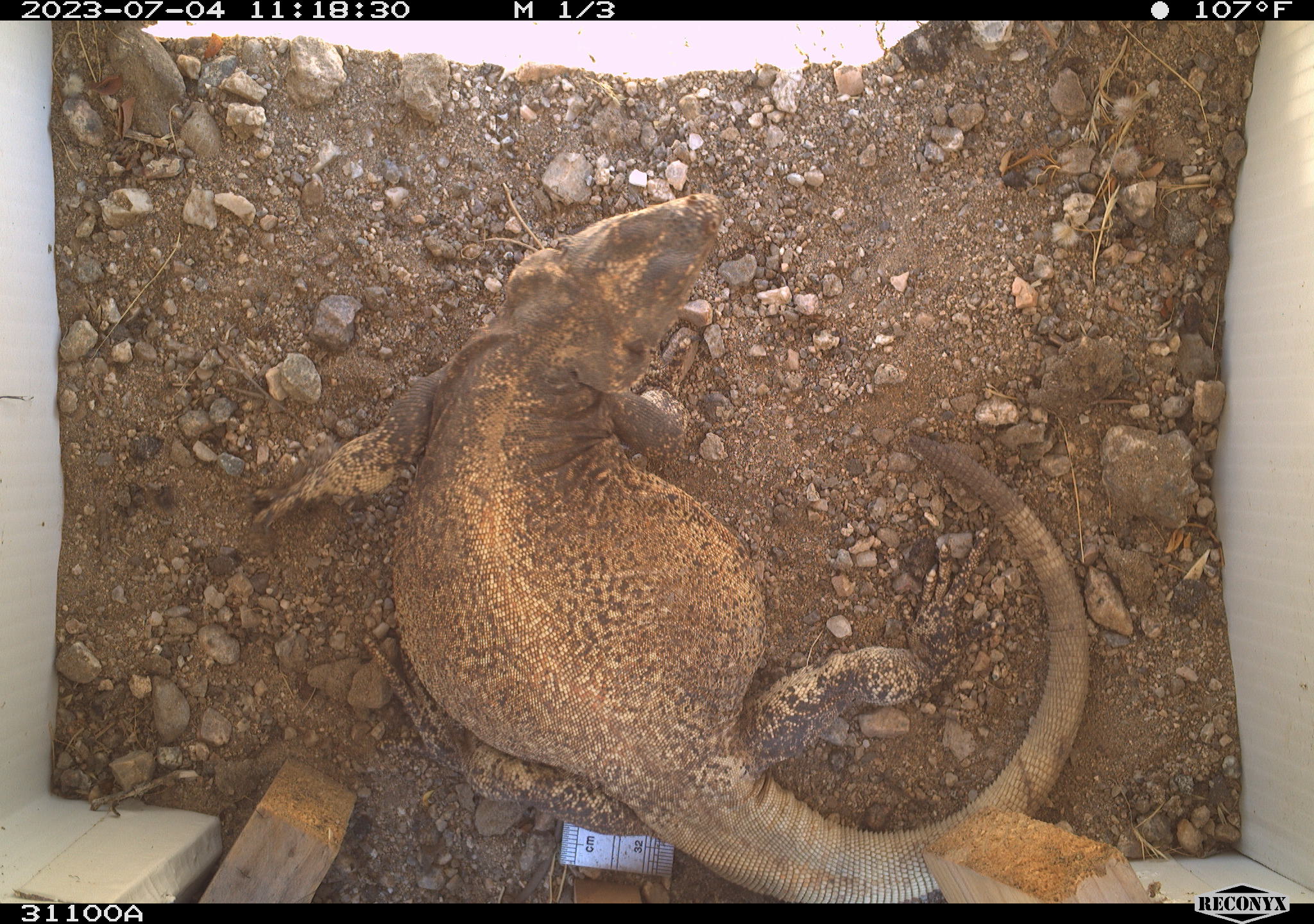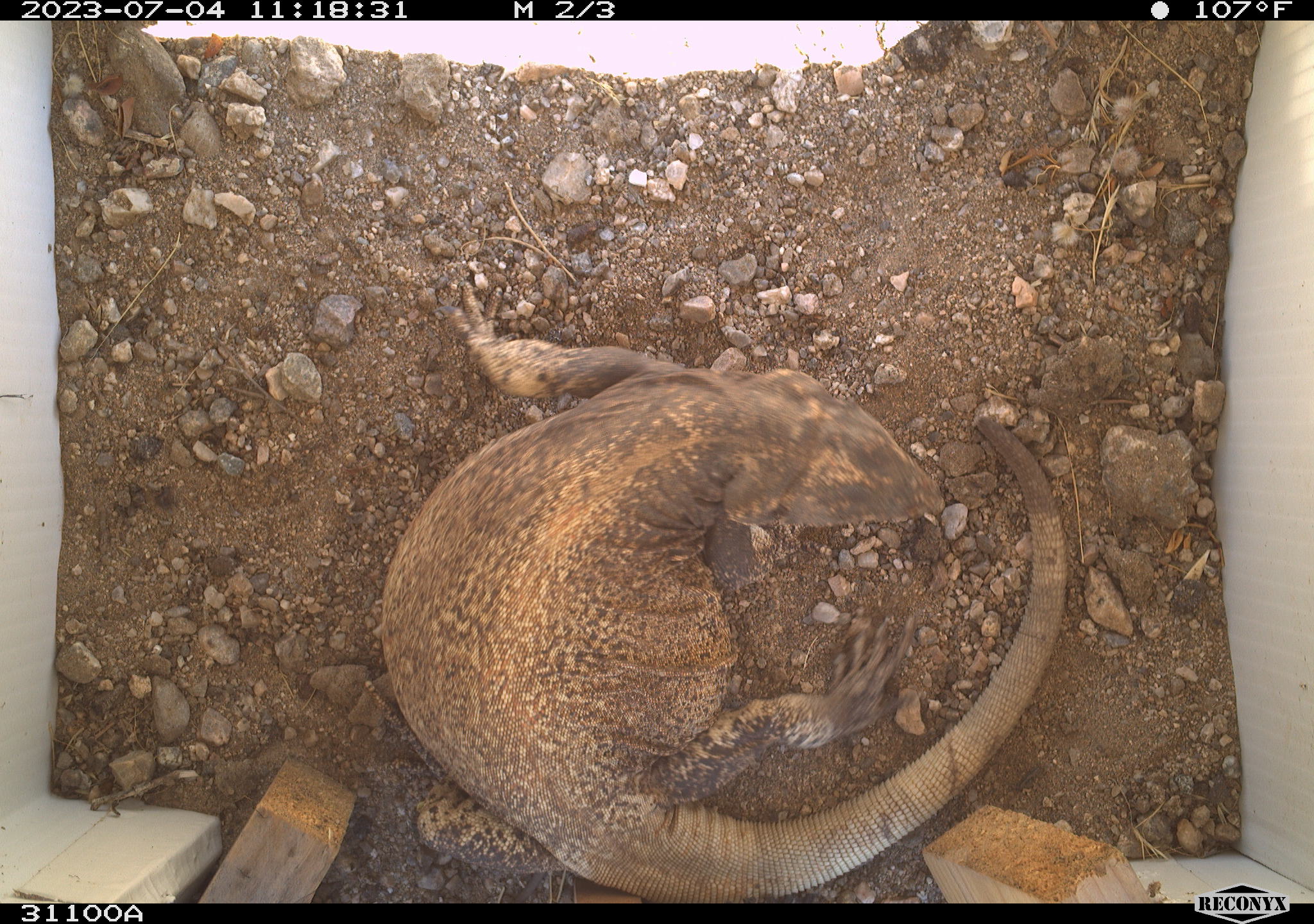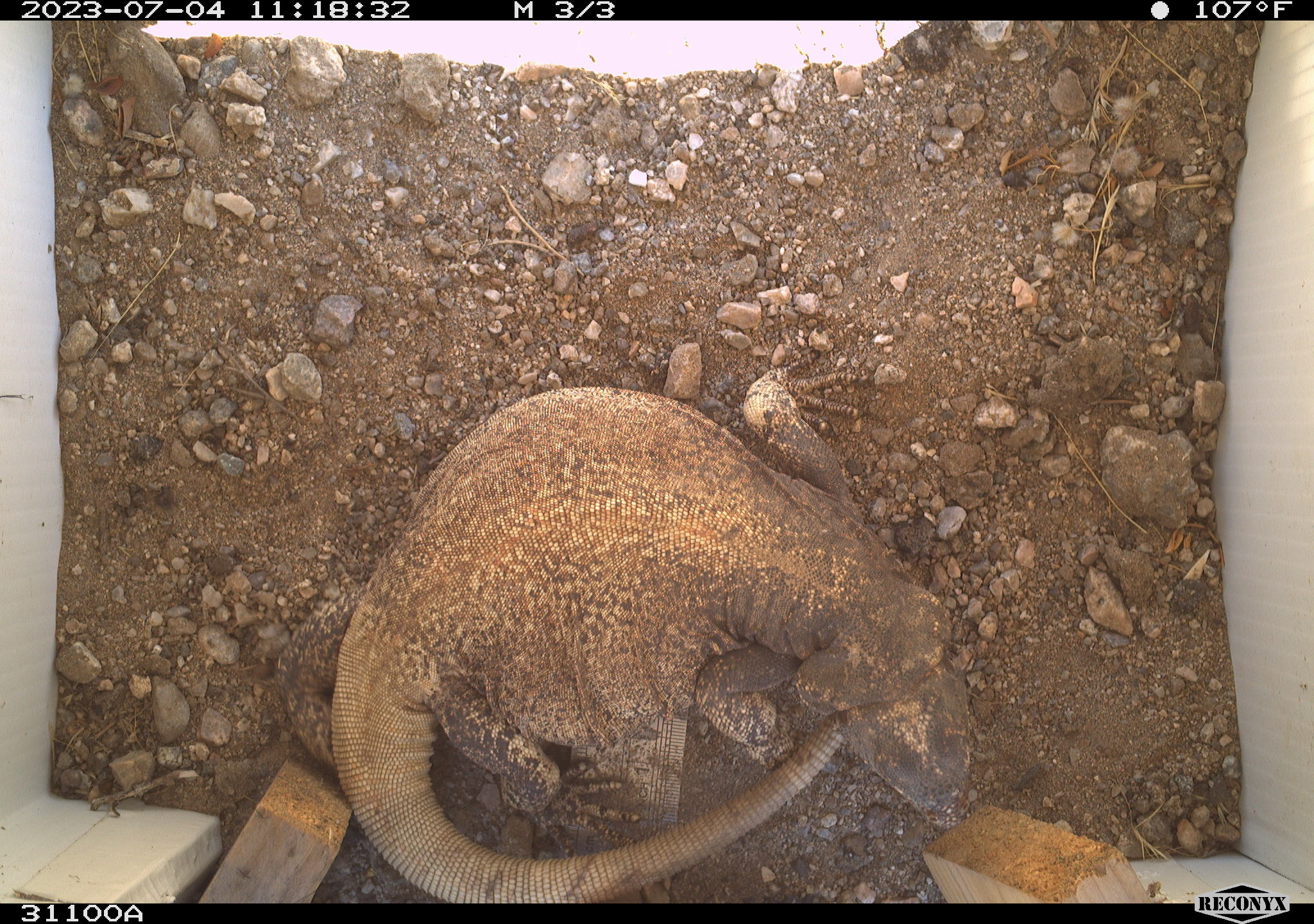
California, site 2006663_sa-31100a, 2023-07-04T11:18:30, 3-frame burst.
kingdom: Animalia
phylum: Chordata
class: Reptilia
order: Squamata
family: Iguanidae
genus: Sauromalus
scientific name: Sauromalus ater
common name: common chuckwalla